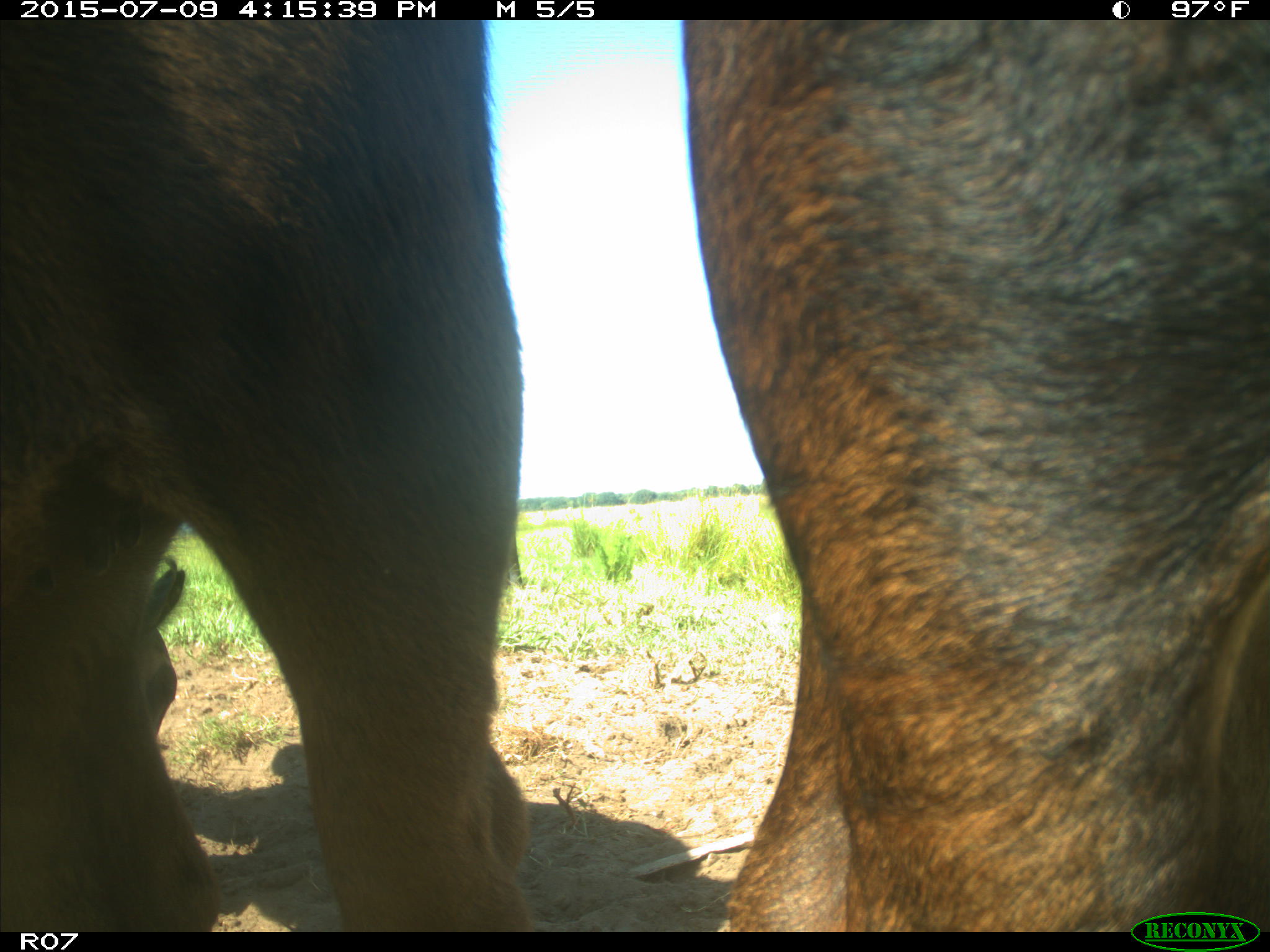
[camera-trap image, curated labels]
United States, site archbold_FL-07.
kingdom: Animalia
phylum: Chordata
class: Mammalia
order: Artiodactyla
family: Bovidae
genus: Bos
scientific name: Bos taurus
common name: domestic cow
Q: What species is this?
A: Bos taurus (domestic cow).